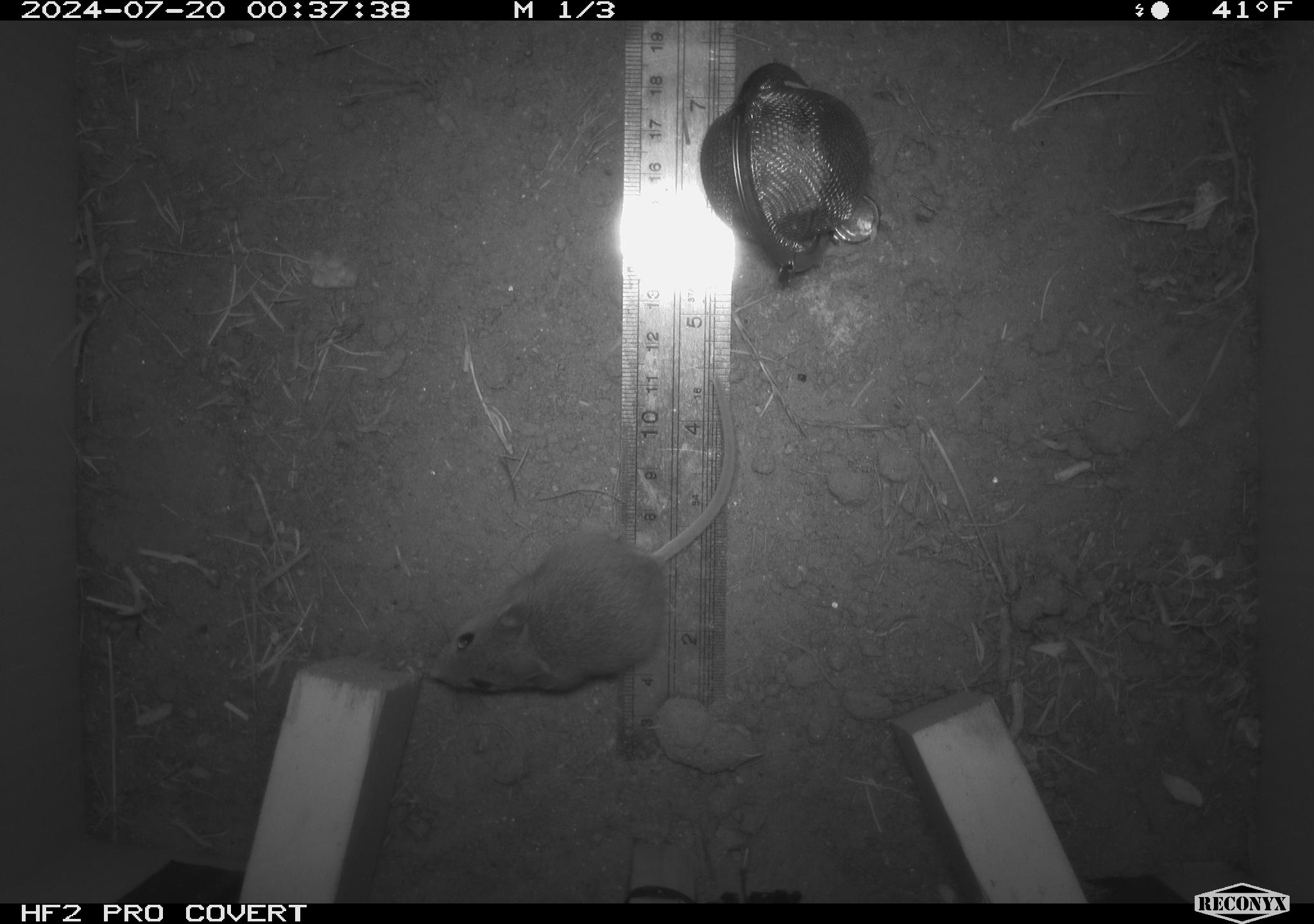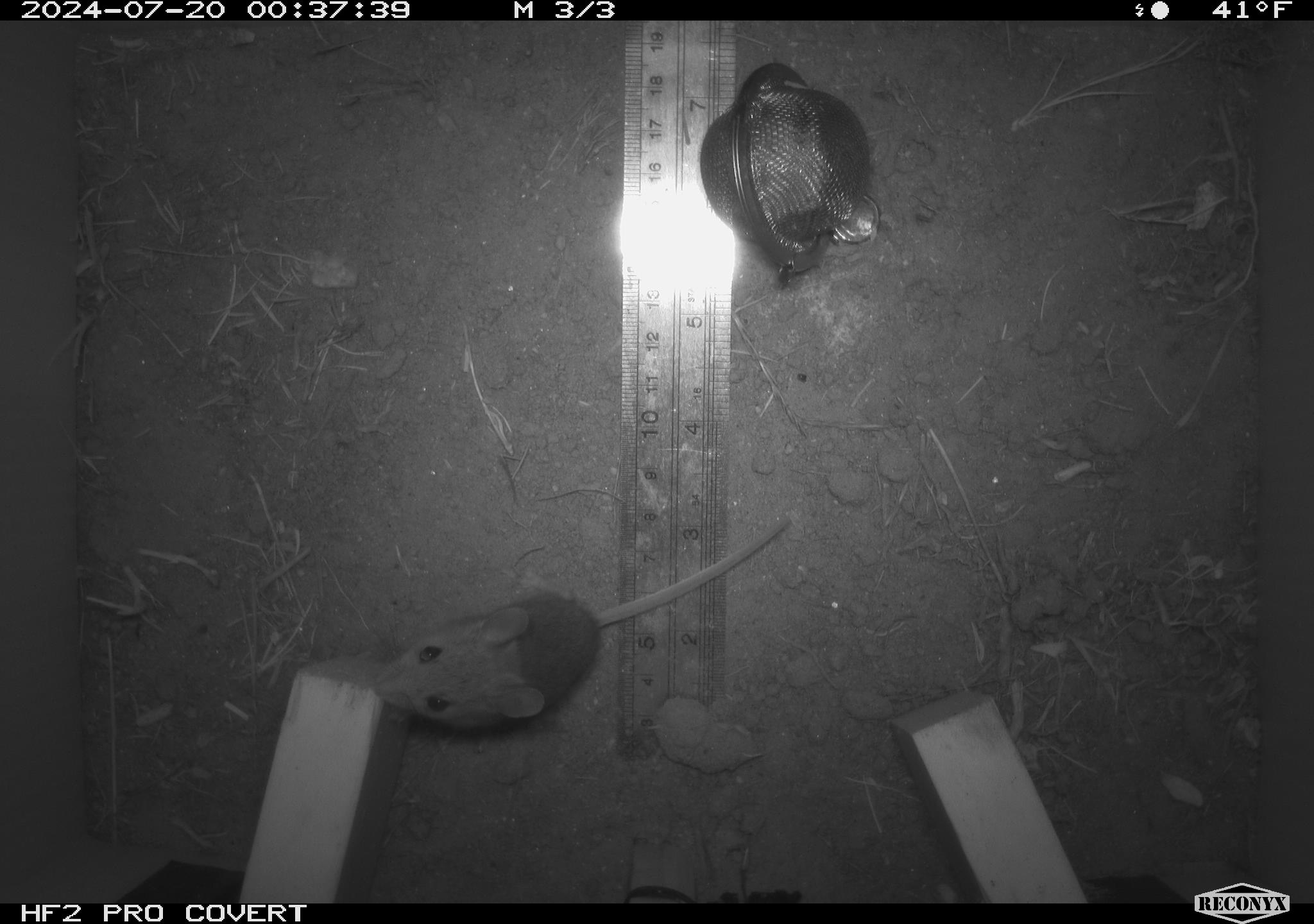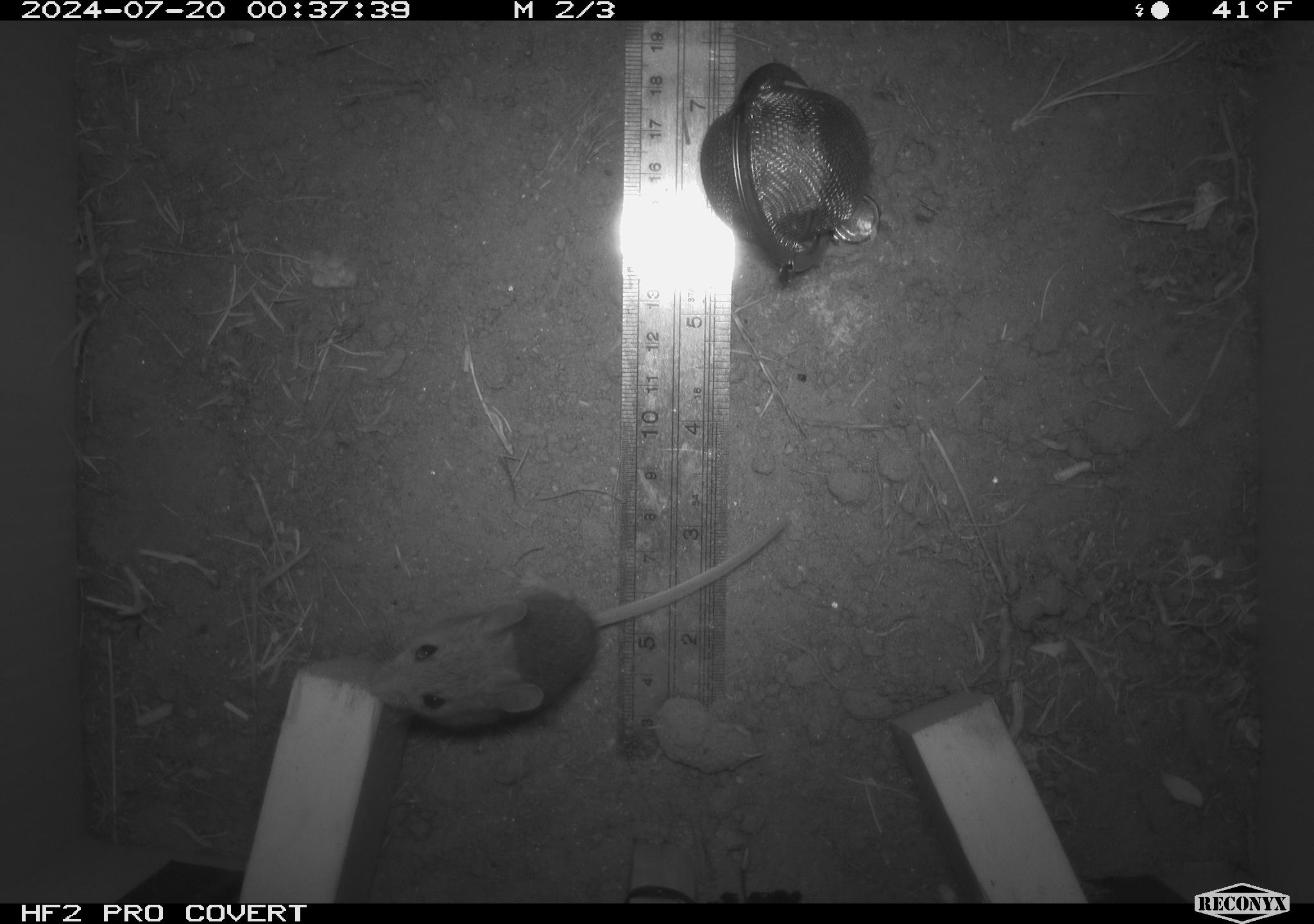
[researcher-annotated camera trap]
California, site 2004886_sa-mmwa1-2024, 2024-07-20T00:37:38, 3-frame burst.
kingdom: Animalia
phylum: Chordata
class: Mammalia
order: Rodentia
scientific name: Rodentia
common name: mouse species